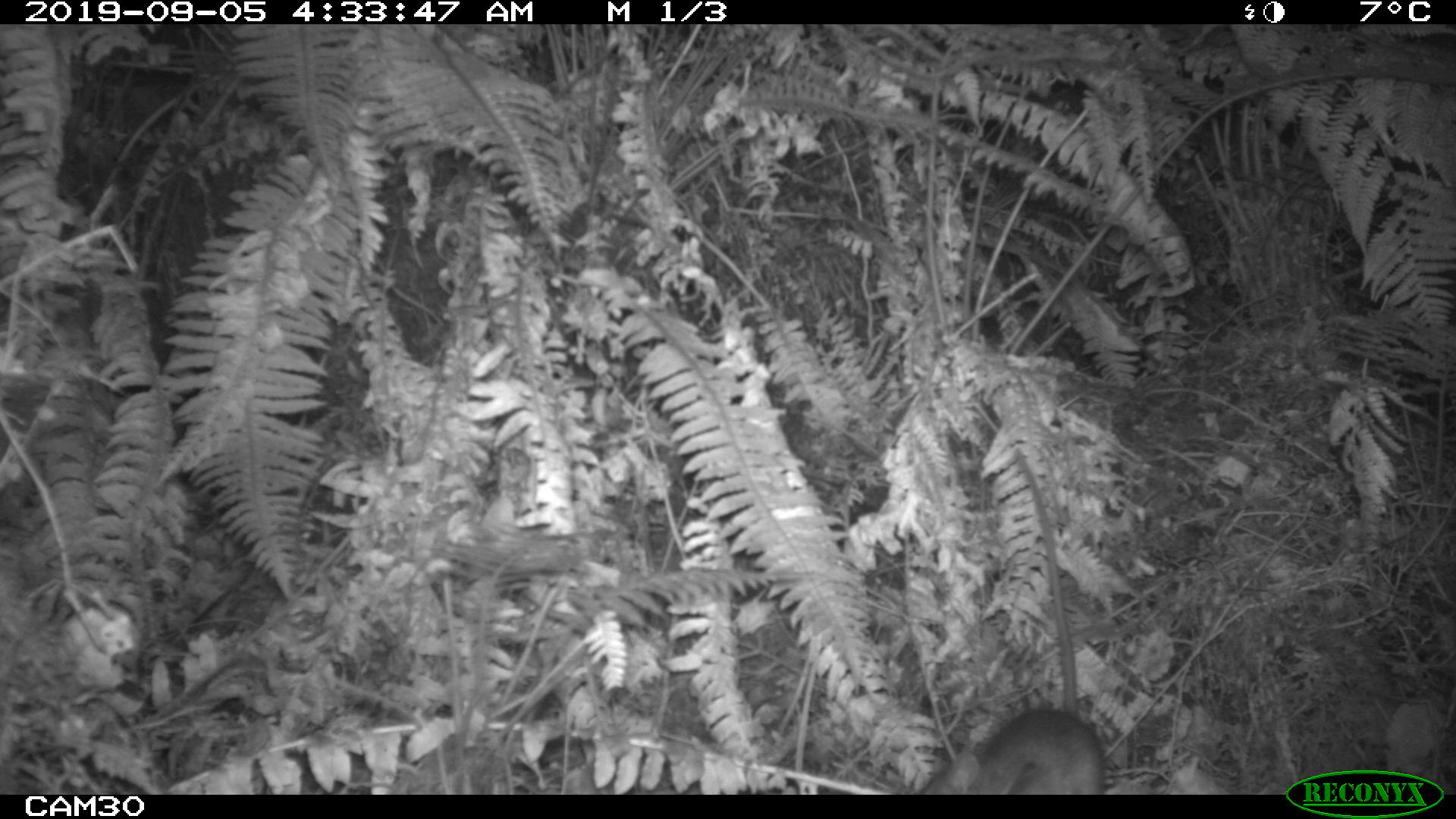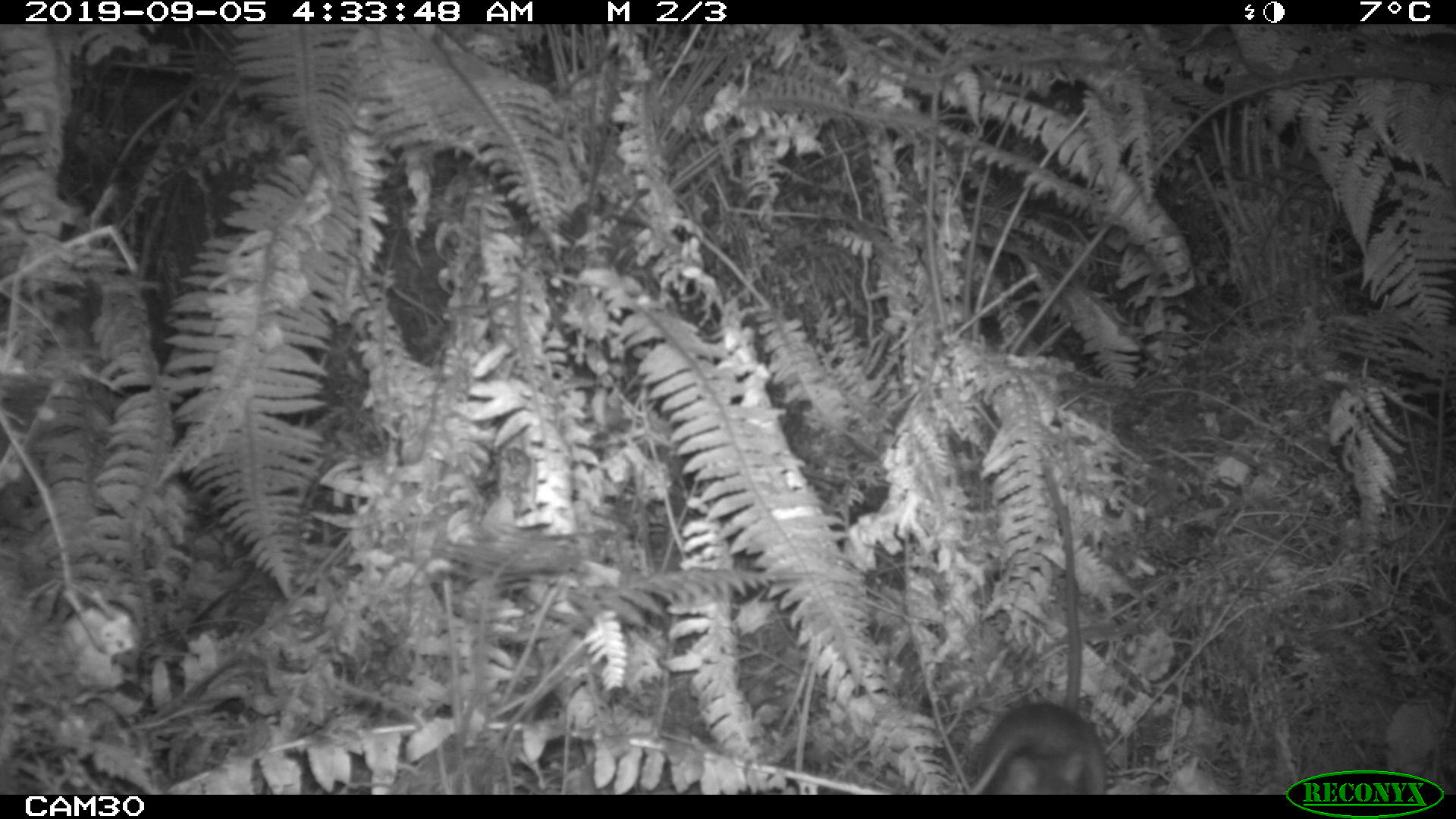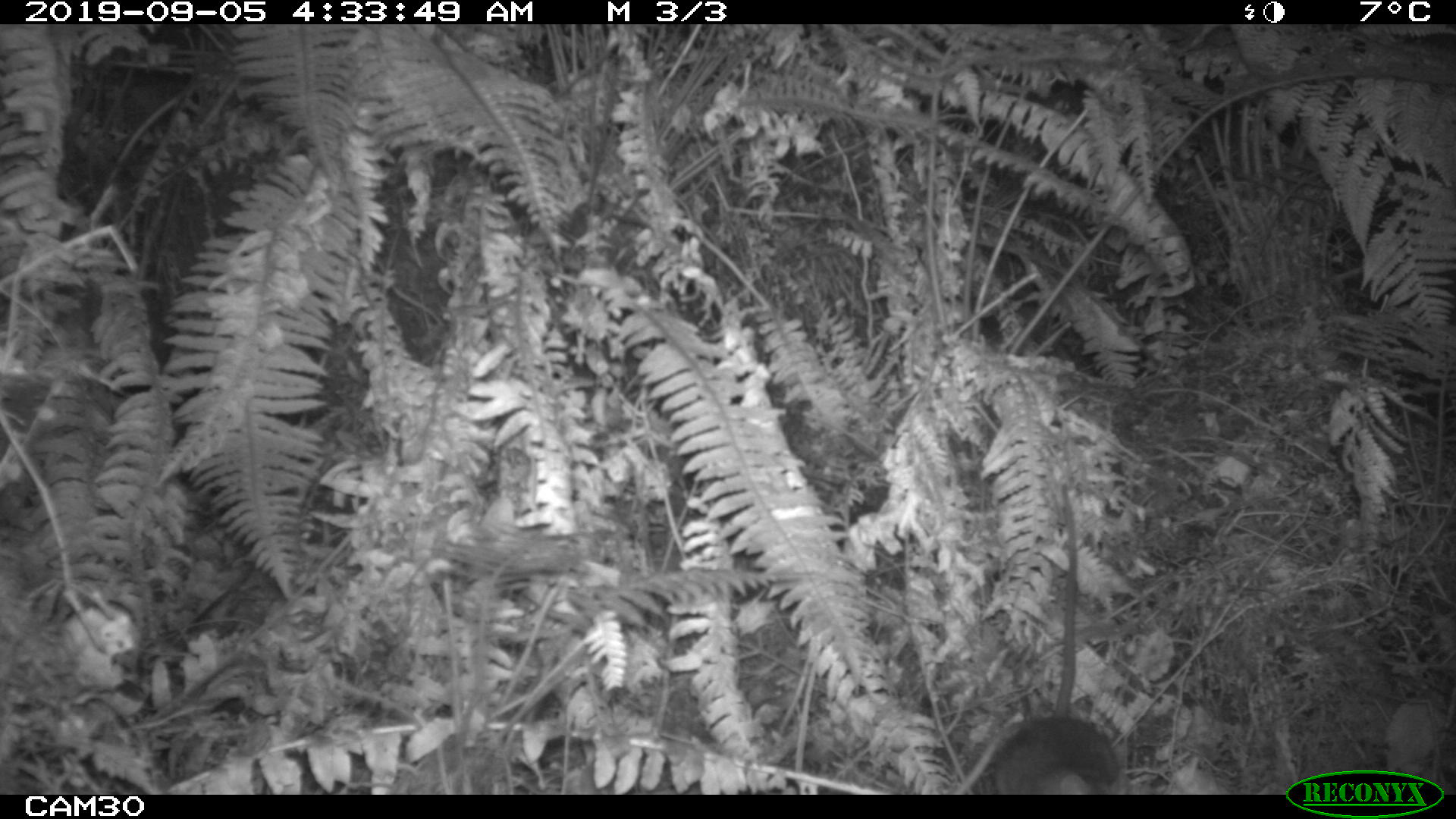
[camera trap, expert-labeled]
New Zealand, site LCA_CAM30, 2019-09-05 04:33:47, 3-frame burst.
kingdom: Animalia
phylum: Chordata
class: Mammalia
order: Rodentia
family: Muridae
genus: Rattus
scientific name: Rattus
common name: rat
Rat (Rattus).